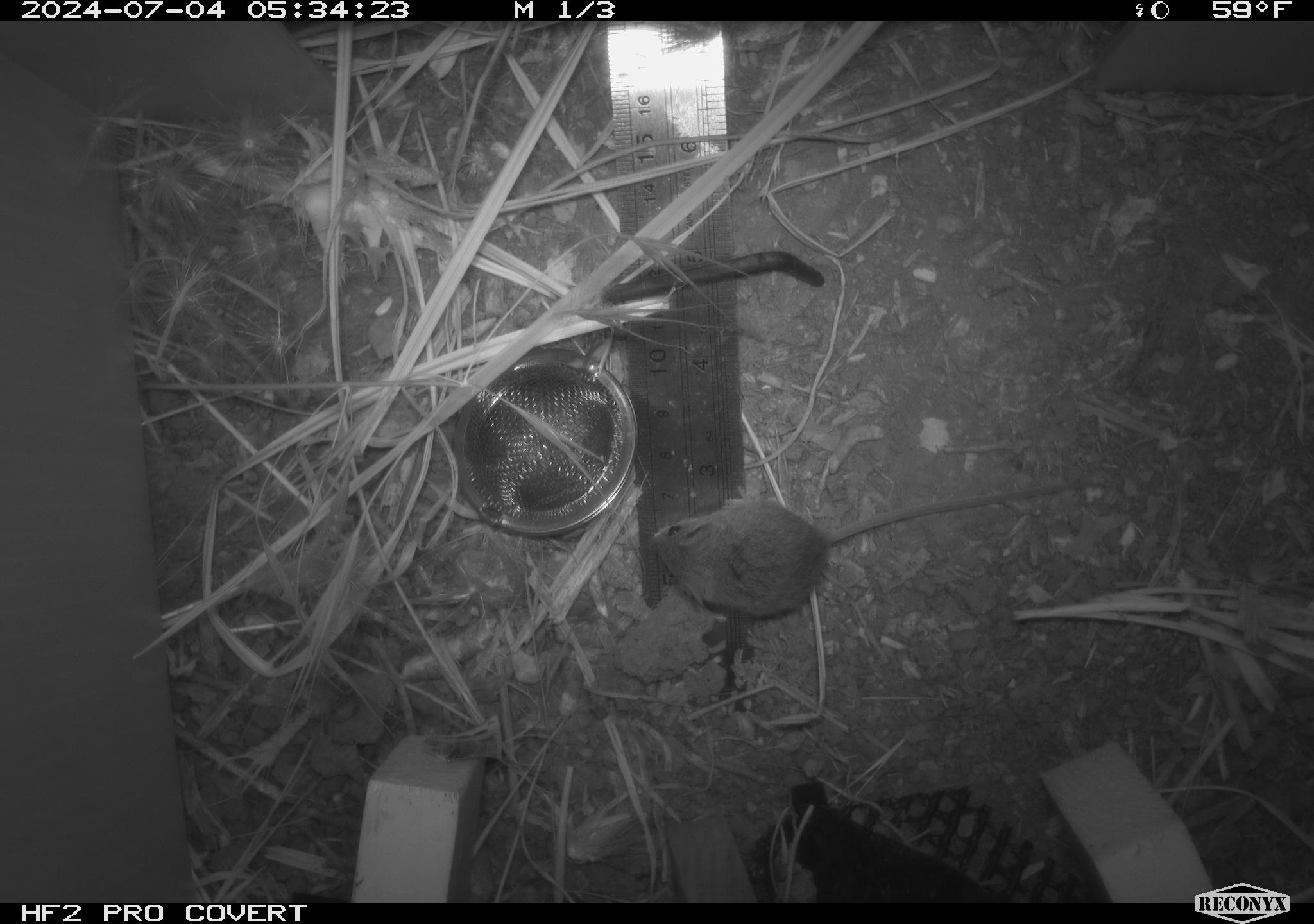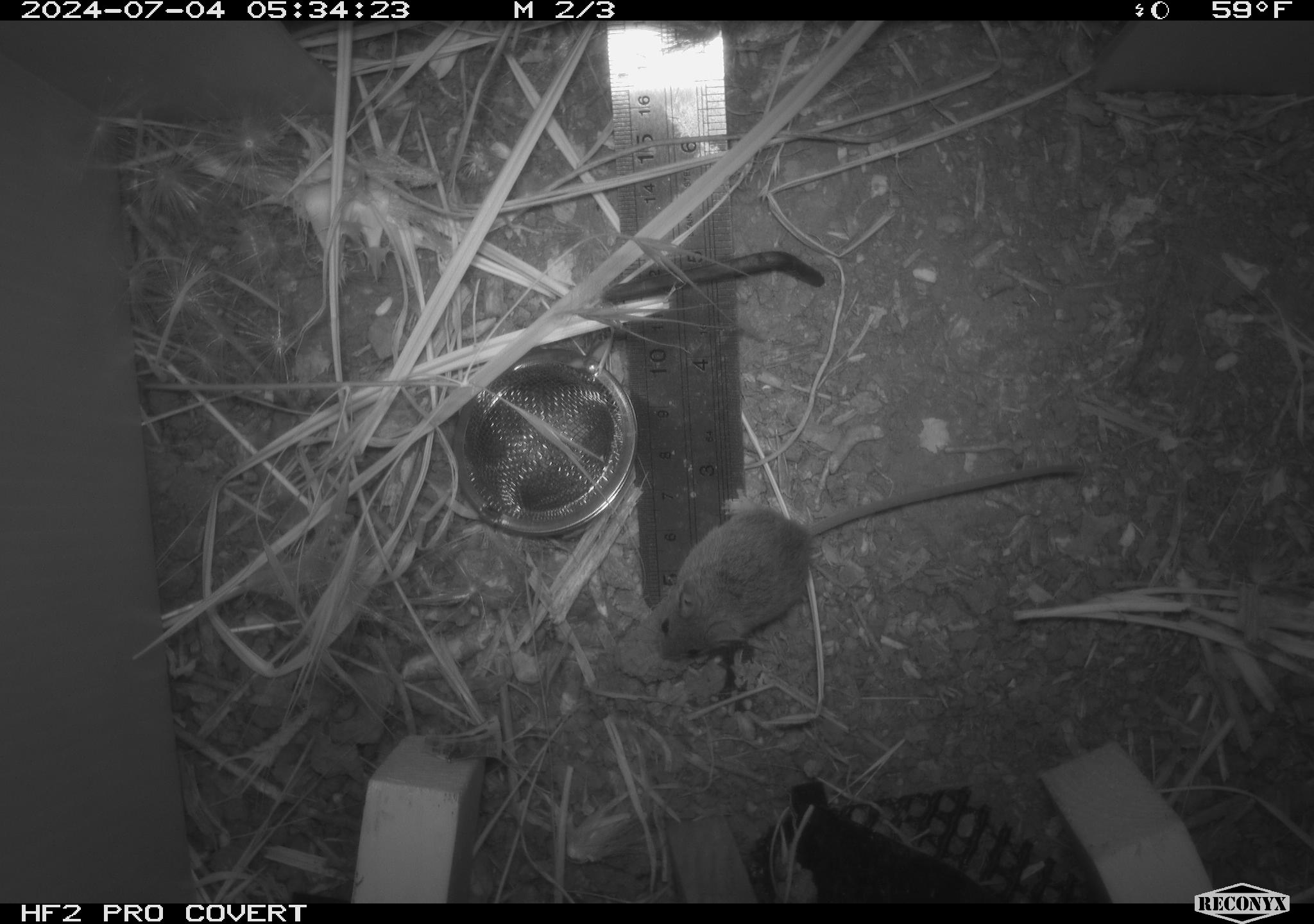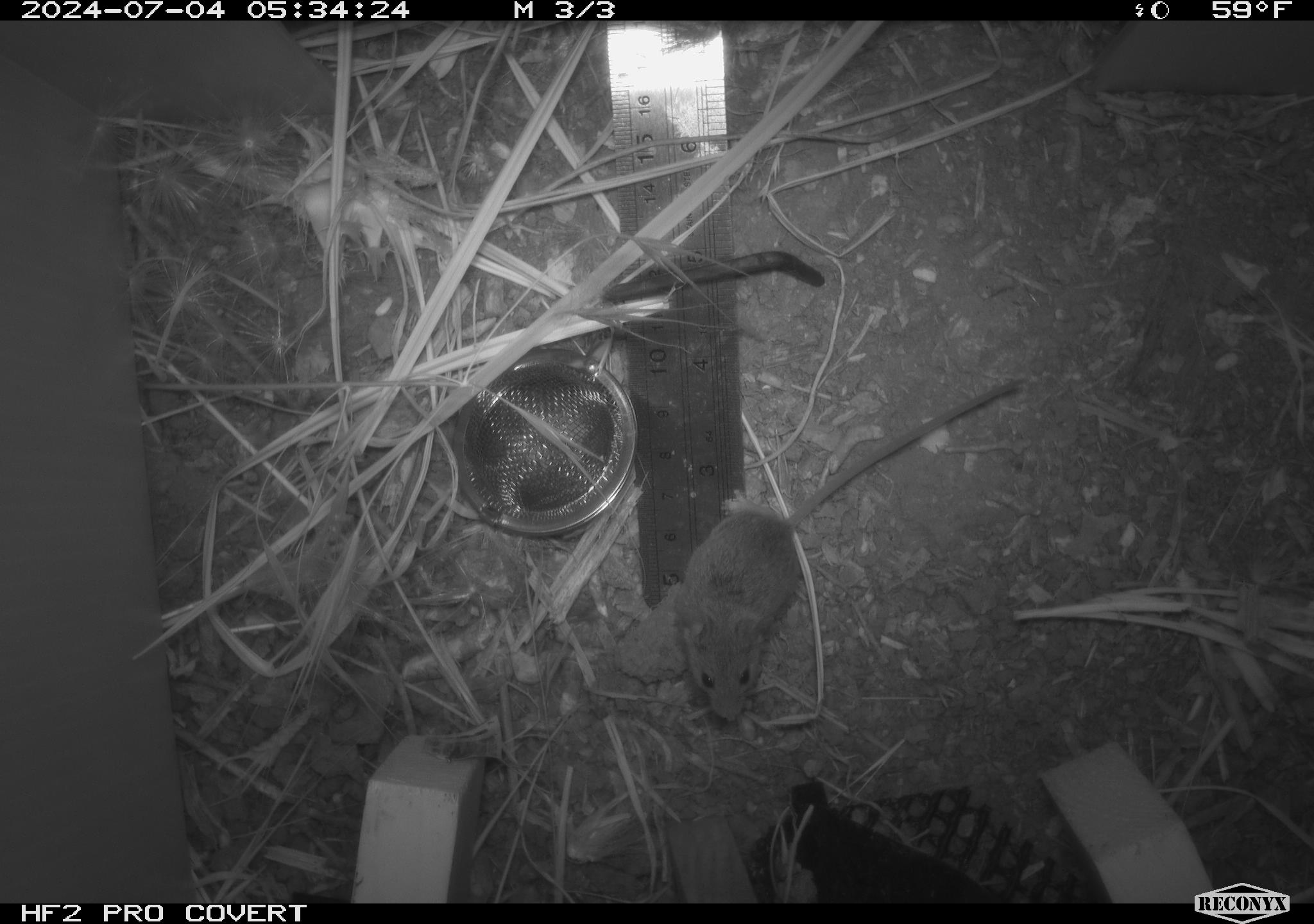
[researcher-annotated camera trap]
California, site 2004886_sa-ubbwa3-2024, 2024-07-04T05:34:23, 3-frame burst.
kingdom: Animalia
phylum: Chordata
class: Mammalia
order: Rodentia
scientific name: Rodentia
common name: mouse species